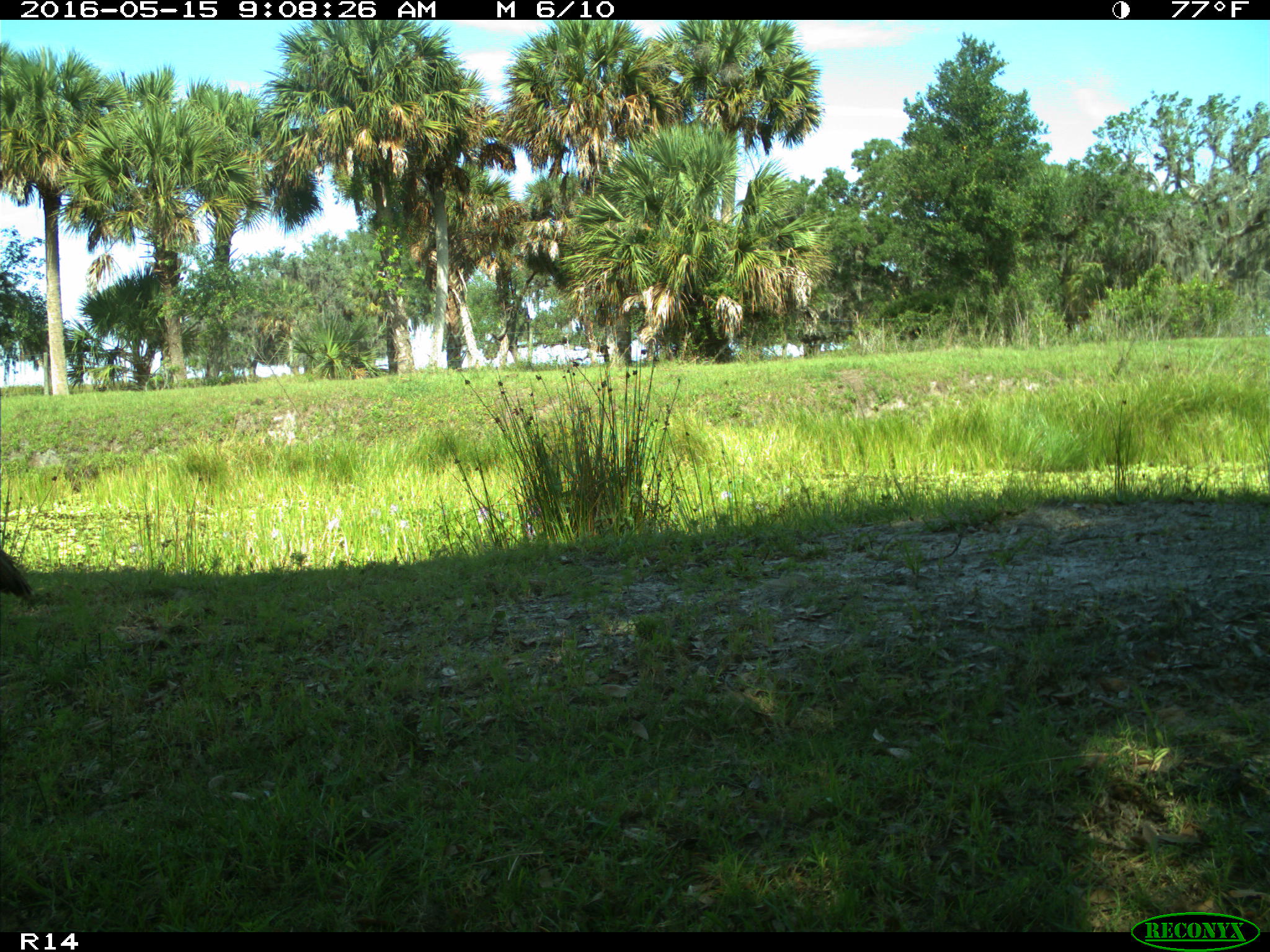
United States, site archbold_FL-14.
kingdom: Animalia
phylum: Chordata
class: Aves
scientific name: Aves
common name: birds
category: unidentified bird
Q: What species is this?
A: Unidentified bird (birds) (Aves).